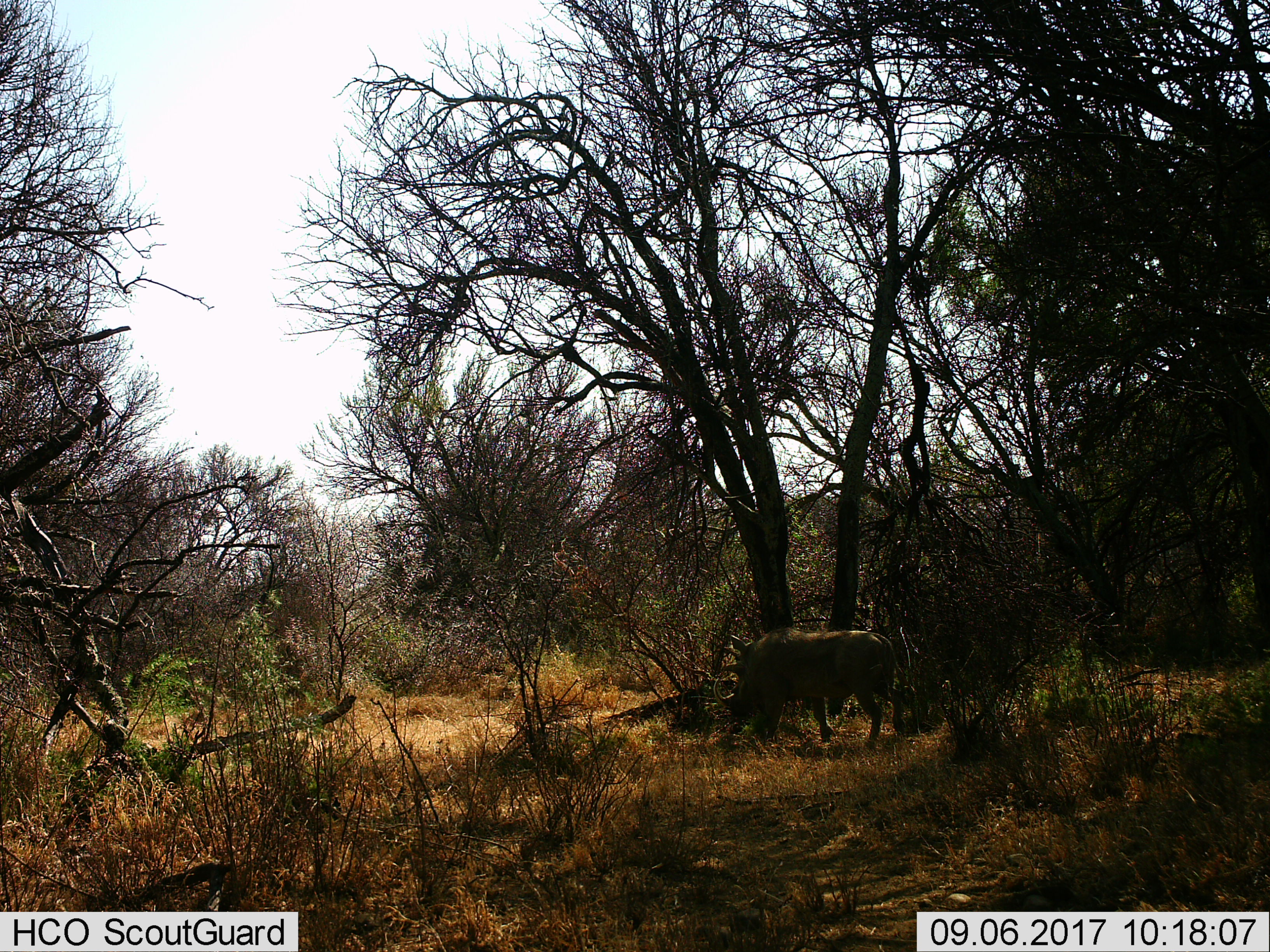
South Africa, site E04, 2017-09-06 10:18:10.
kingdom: Animalia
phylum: Chordata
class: Mammalia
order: Artiodactyla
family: Suidae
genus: Phacochoerus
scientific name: Phacochoerus africanus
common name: warthog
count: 1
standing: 0%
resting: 0%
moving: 83%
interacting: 0%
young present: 0%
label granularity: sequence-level